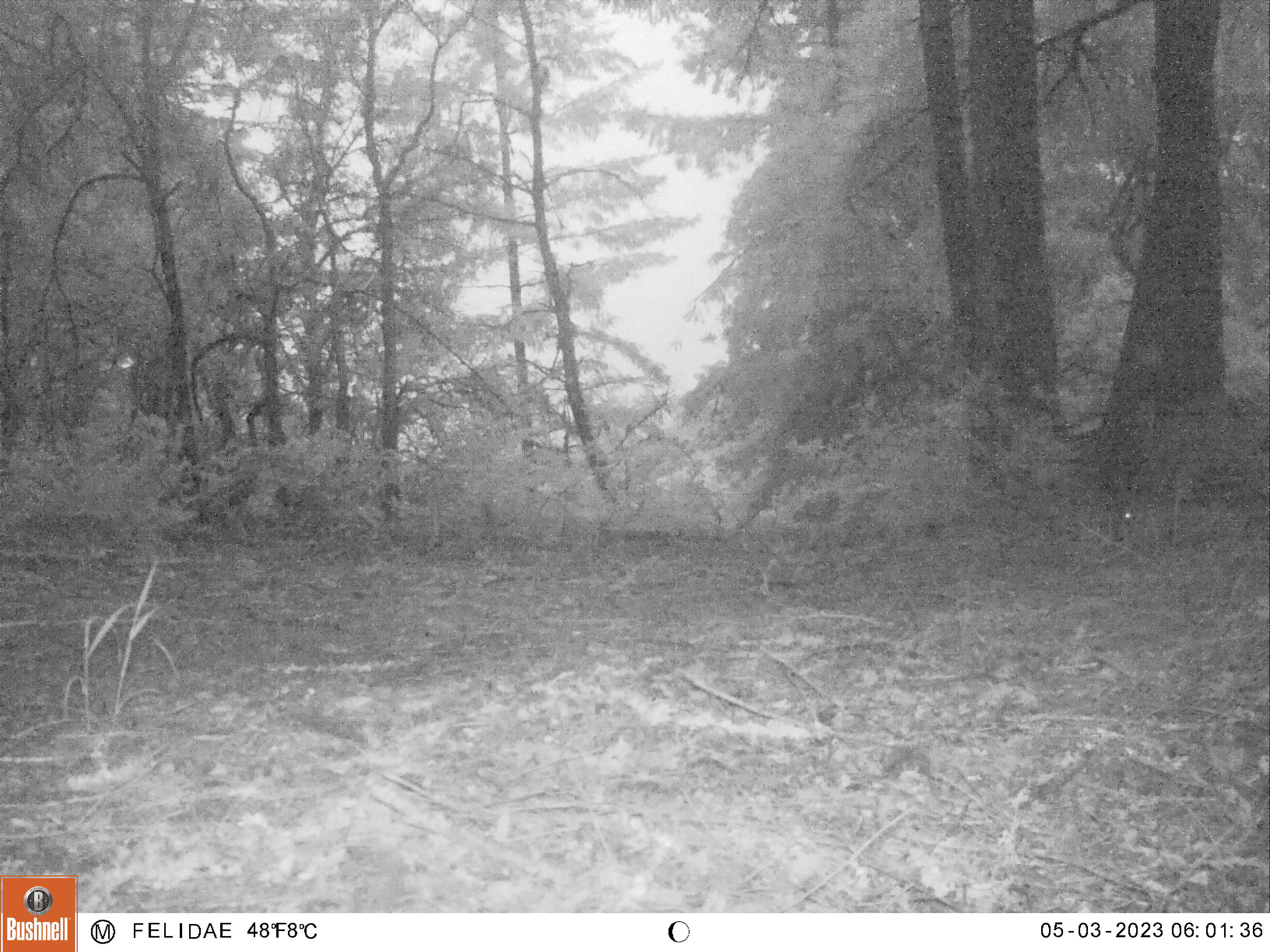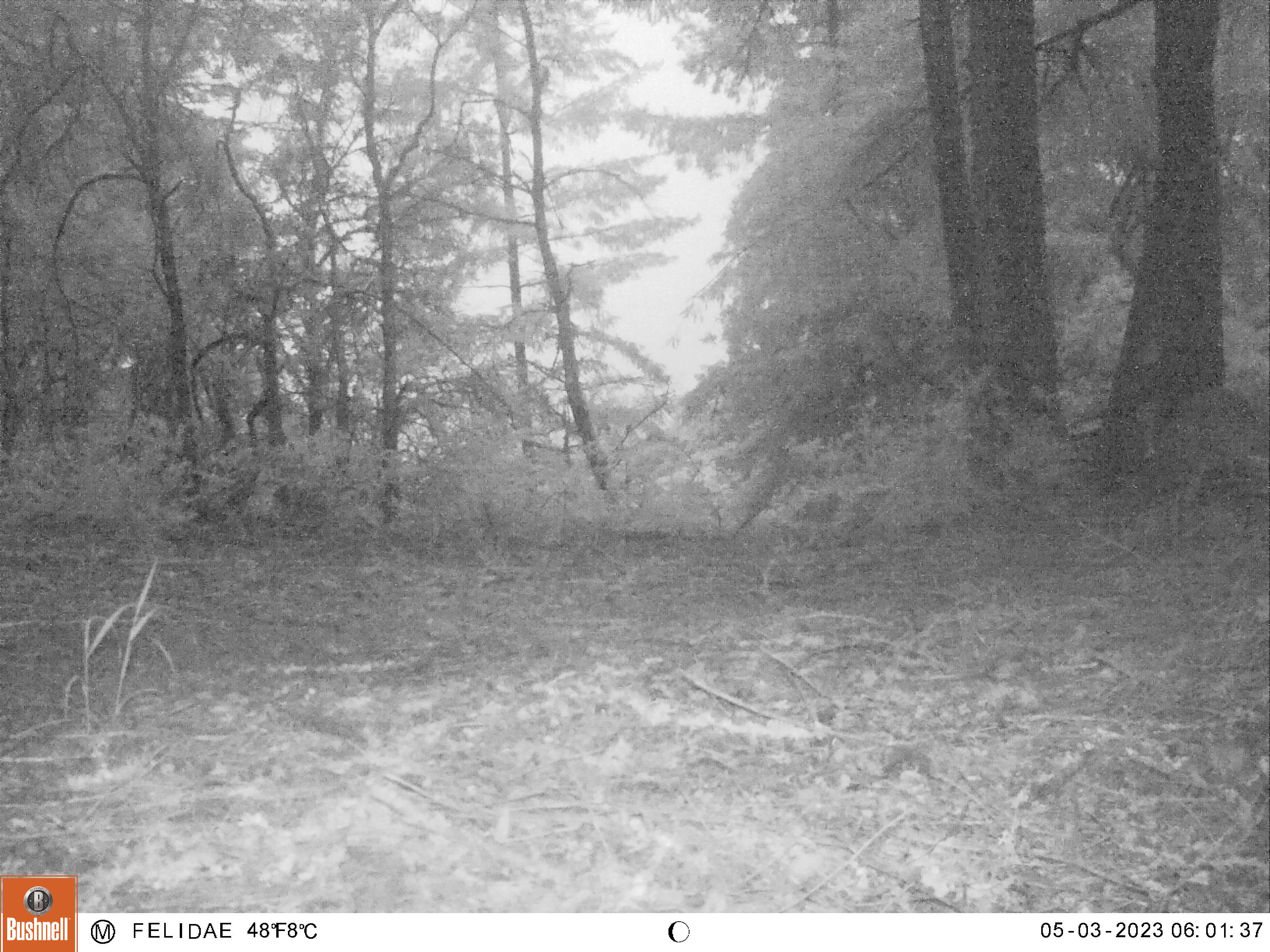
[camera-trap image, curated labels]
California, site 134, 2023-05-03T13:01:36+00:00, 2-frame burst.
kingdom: Animalia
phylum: Chordata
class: Mammalia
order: Artiodactyla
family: Cervidae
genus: Odocoileus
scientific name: Odocoileus hemionus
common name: mule deer